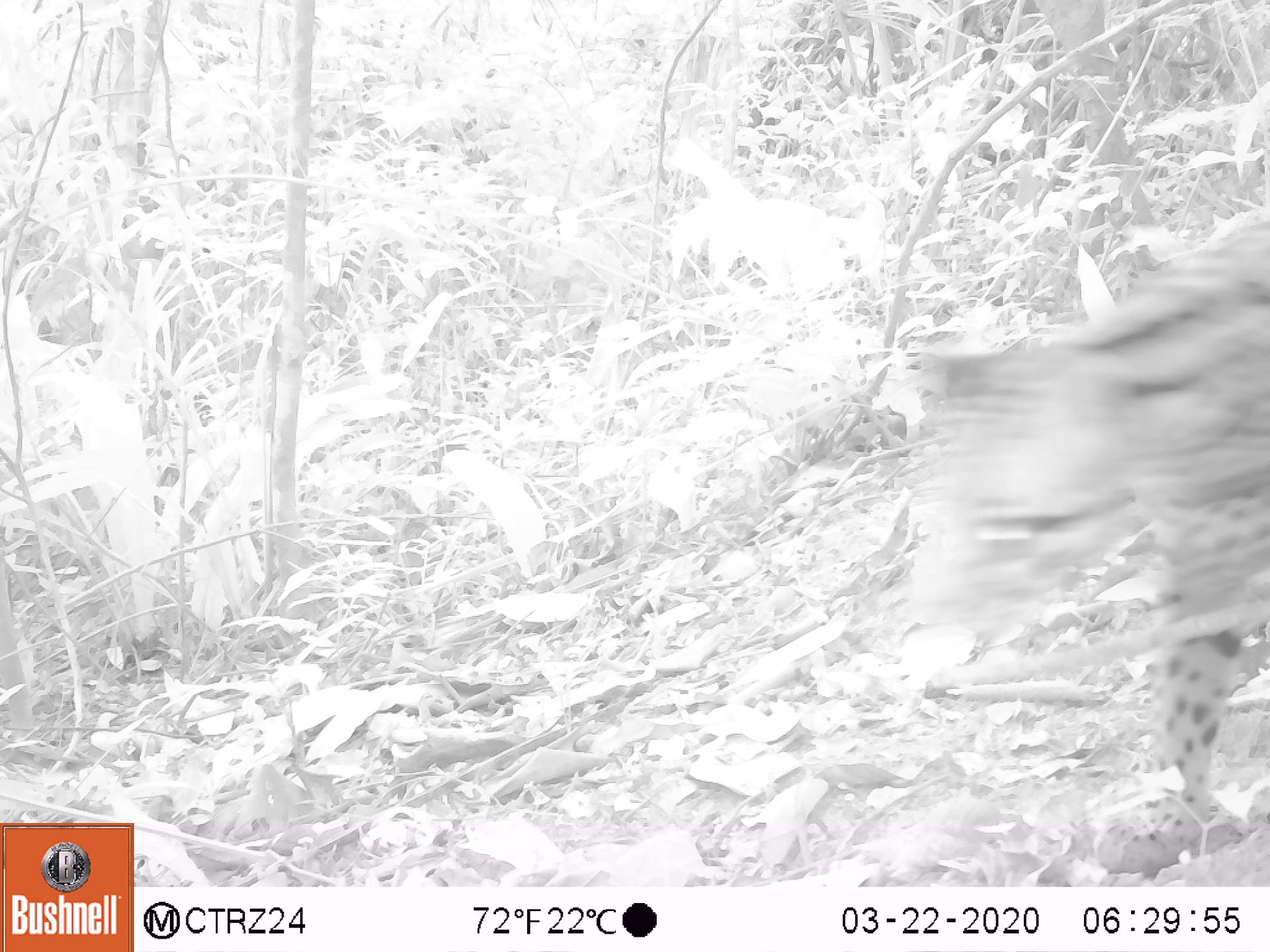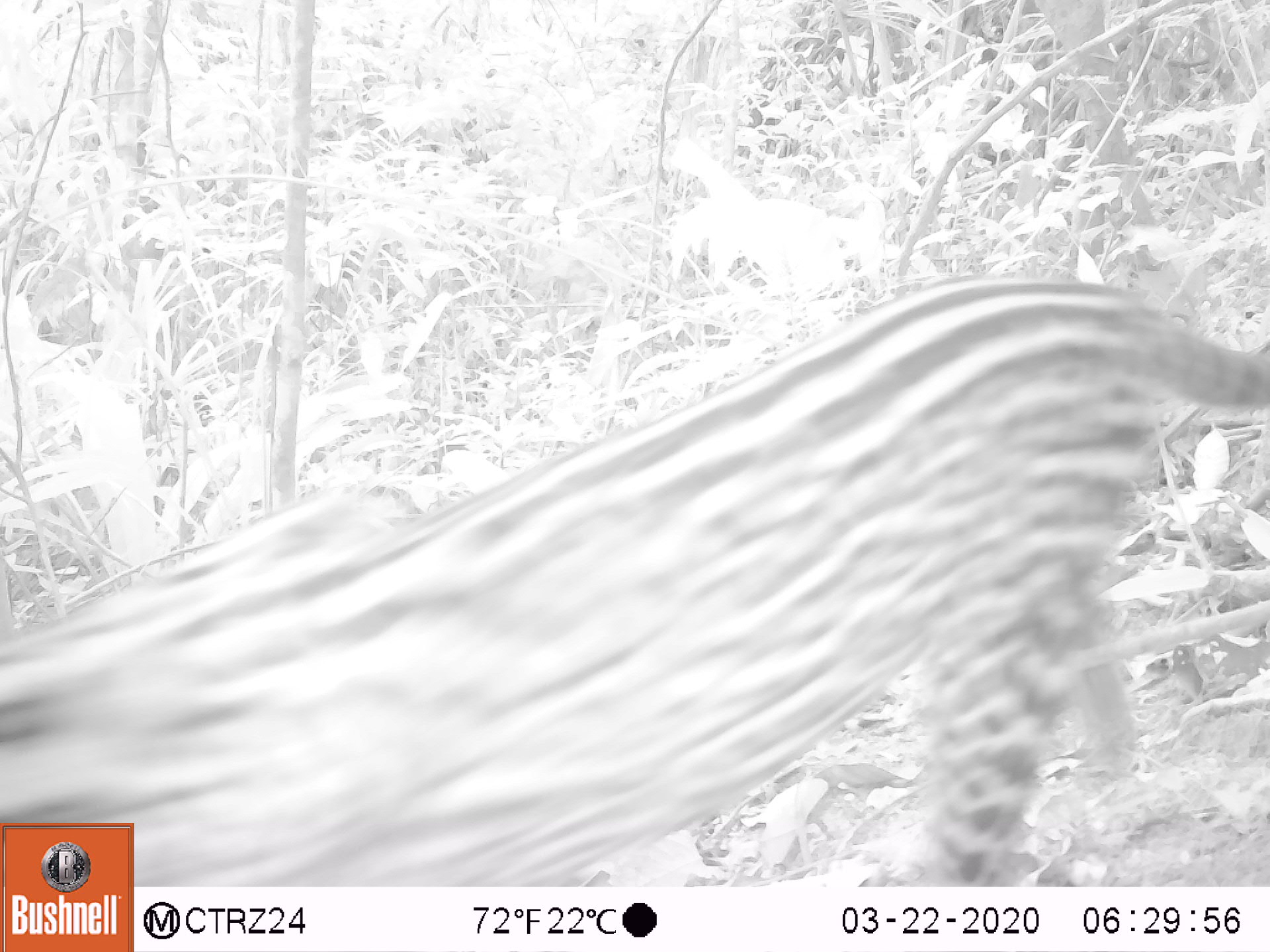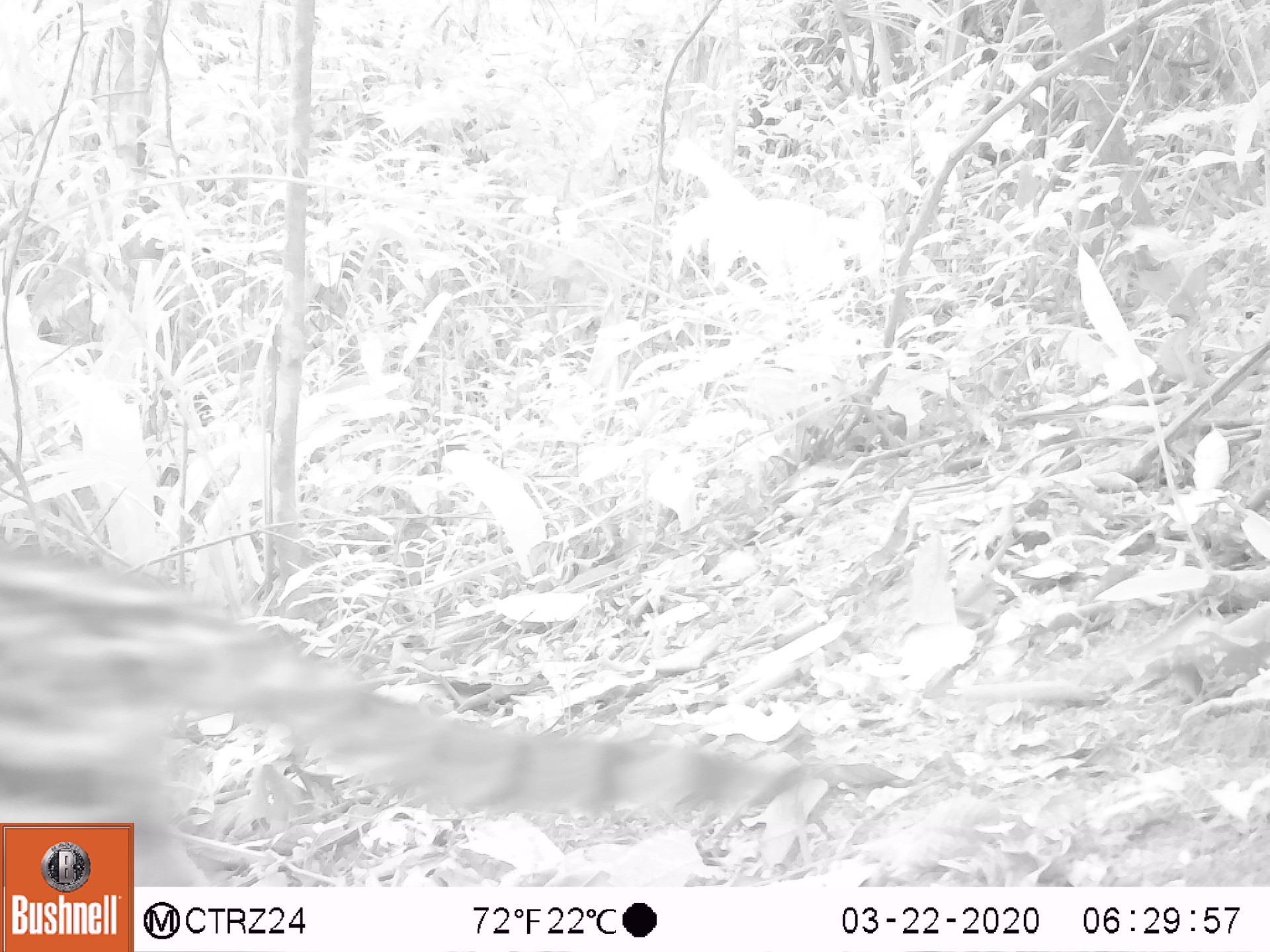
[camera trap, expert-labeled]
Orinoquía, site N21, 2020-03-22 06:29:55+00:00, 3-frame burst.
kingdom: Animalia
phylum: Chordata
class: Mammalia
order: Carnivora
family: Felidae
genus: Leopardus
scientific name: Leopardus pardalis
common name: ocelot